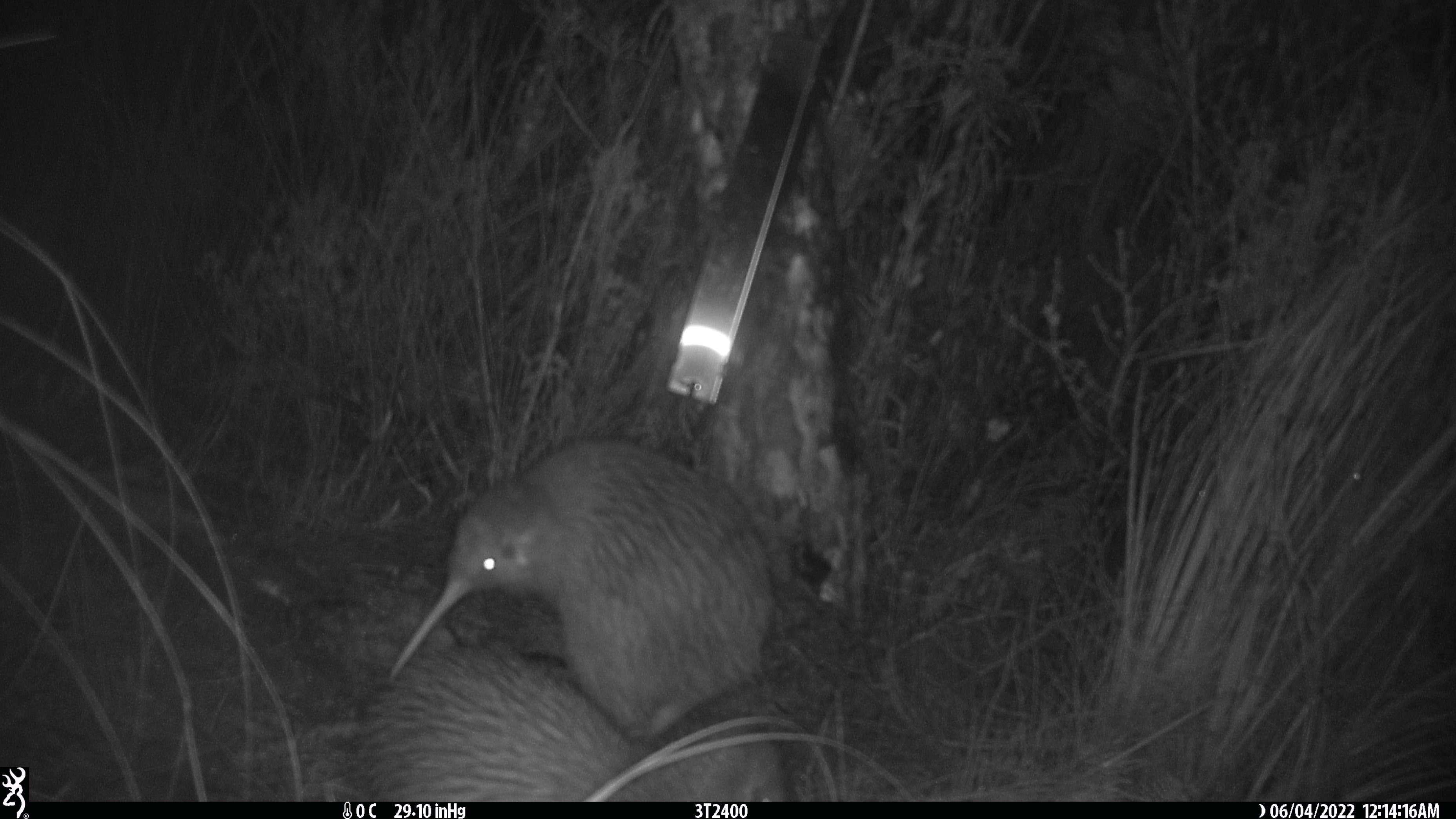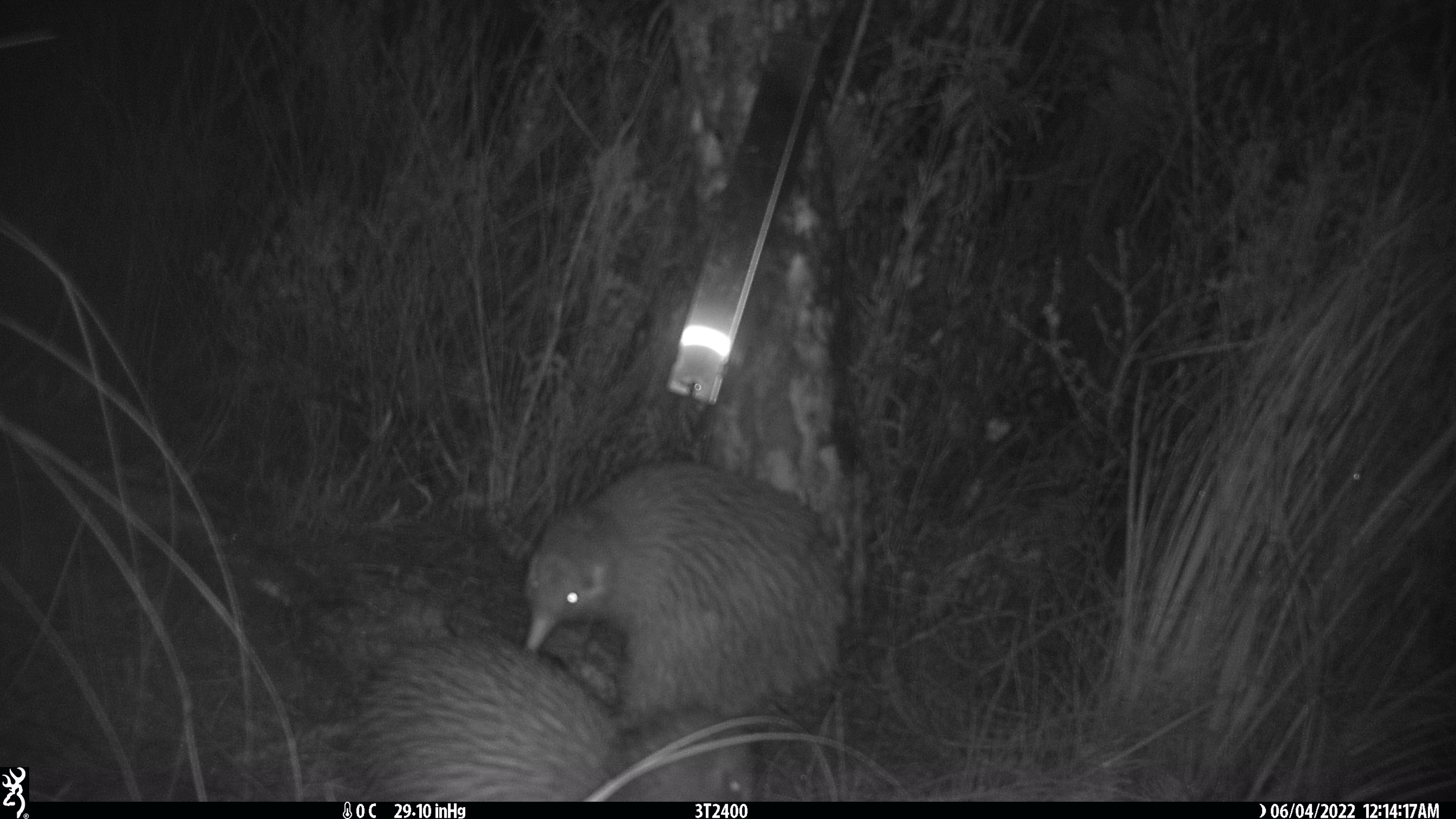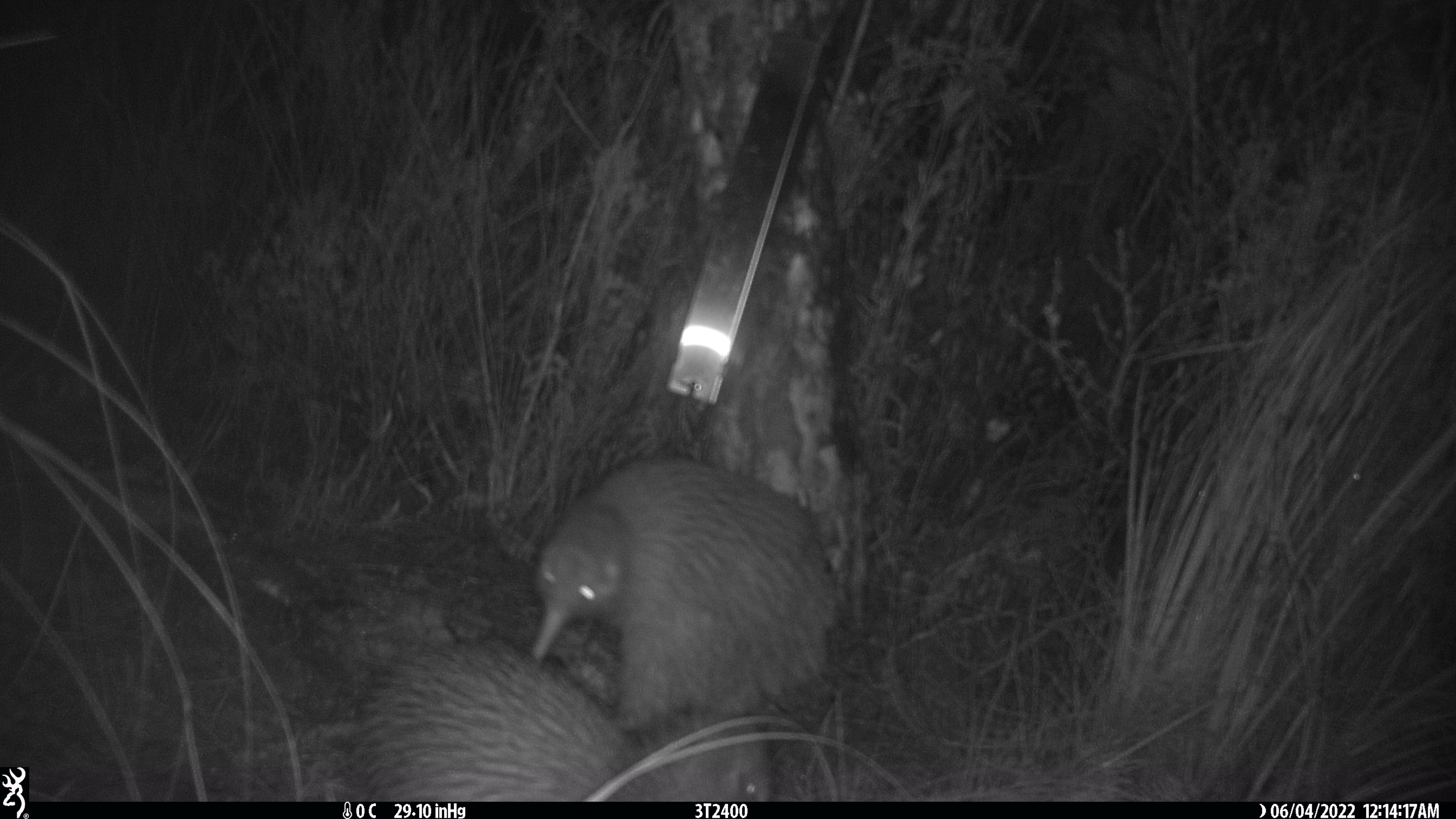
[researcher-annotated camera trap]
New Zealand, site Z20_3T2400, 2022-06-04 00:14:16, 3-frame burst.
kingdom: Animalia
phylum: Chordata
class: Aves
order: Apterygiformes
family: Apterygidae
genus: Apteryx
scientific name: Apteryx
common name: kiwi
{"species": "kiwi (Apteryx)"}